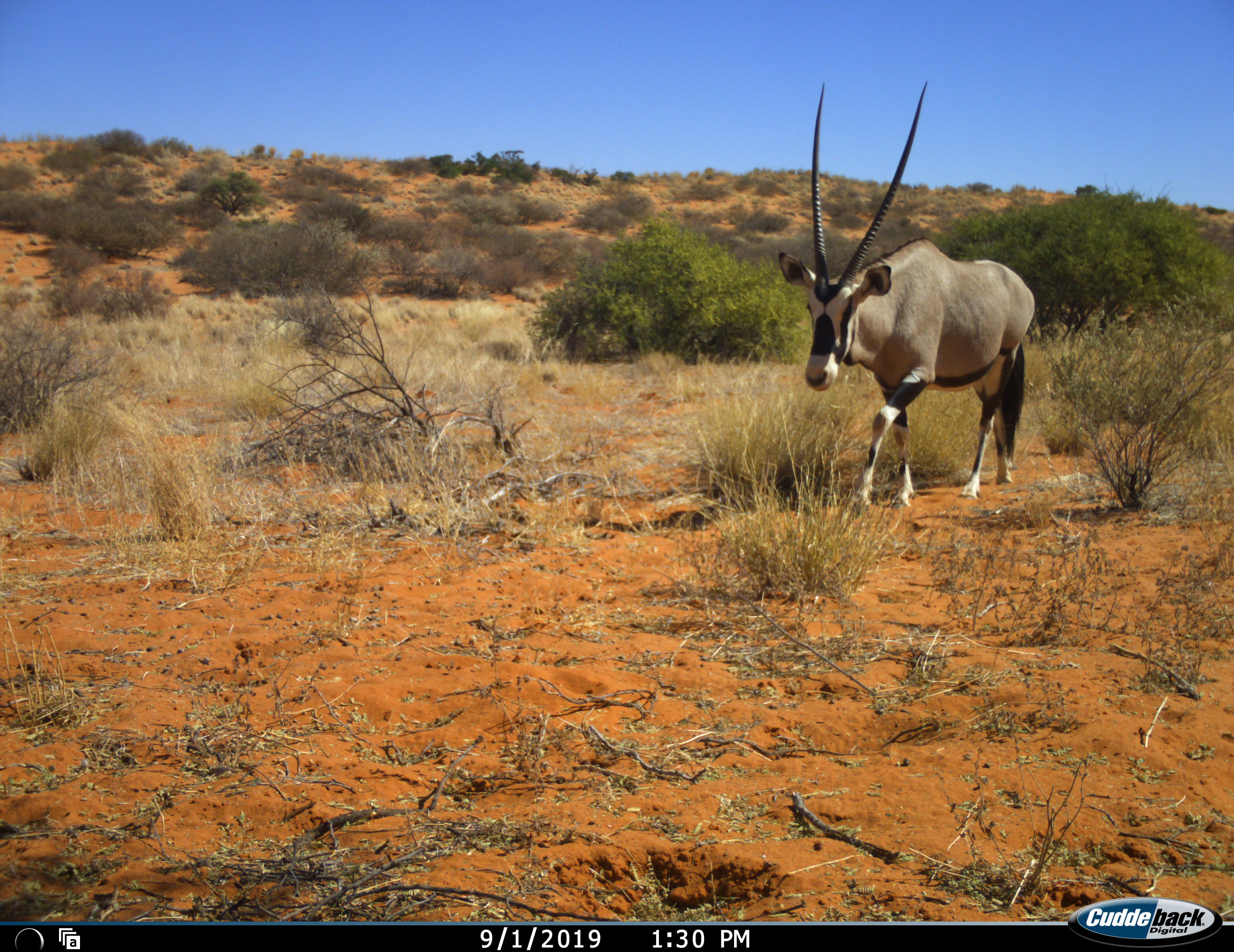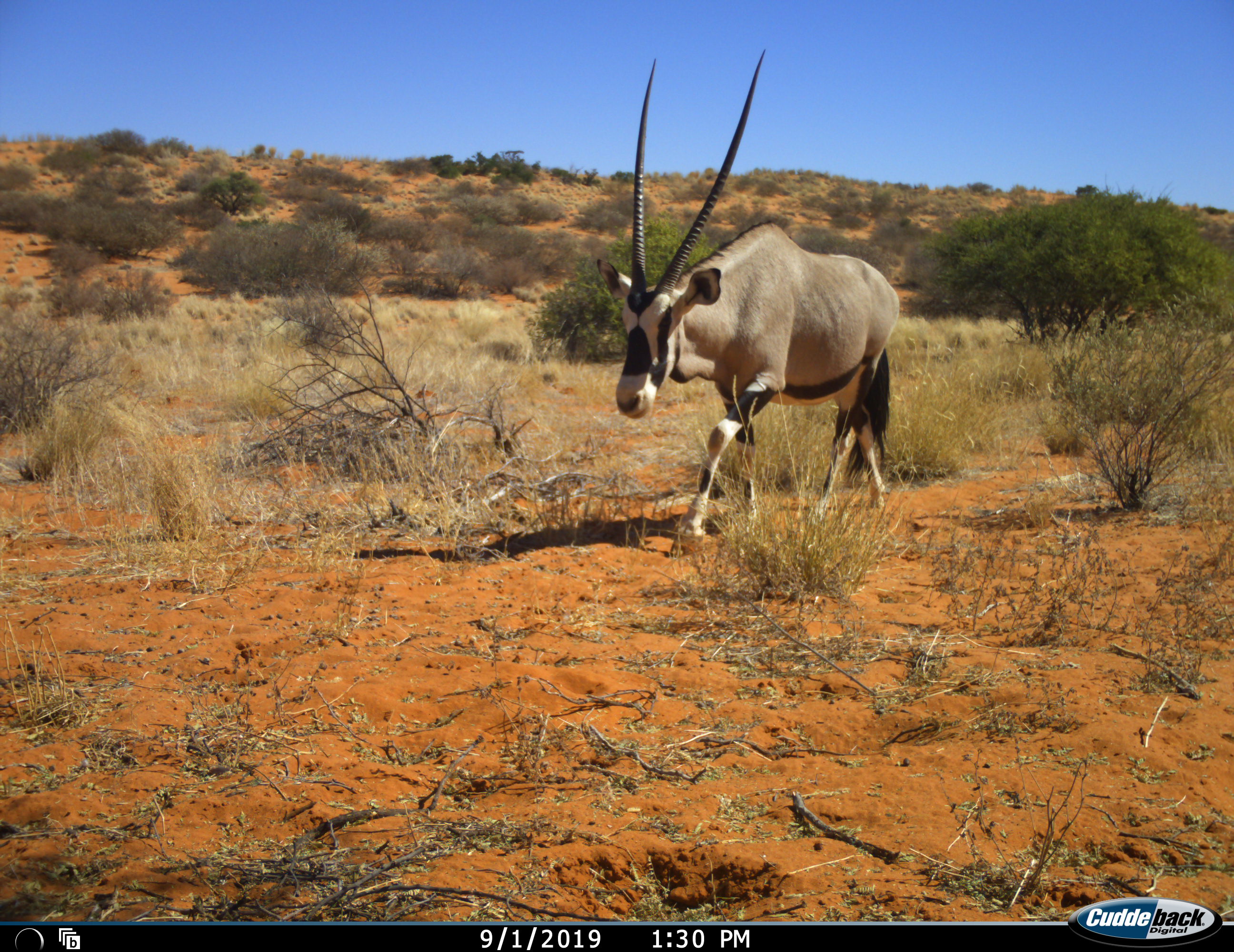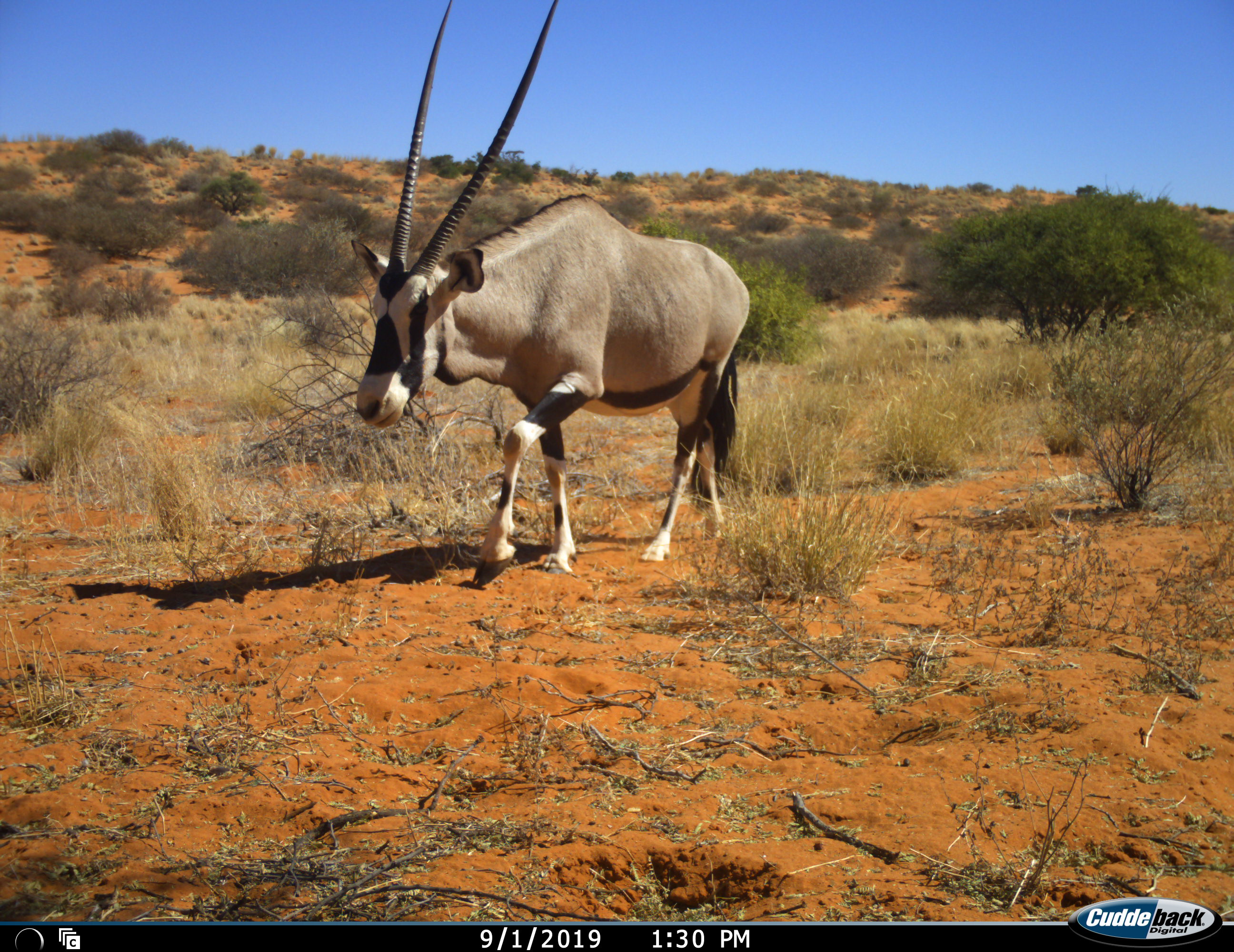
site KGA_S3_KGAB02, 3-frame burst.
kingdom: Animalia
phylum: Chordata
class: Mammalia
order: Artiodactyla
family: Bovidae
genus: Oryx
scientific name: Oryx gazella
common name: gemsbok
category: oryx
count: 1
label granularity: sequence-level